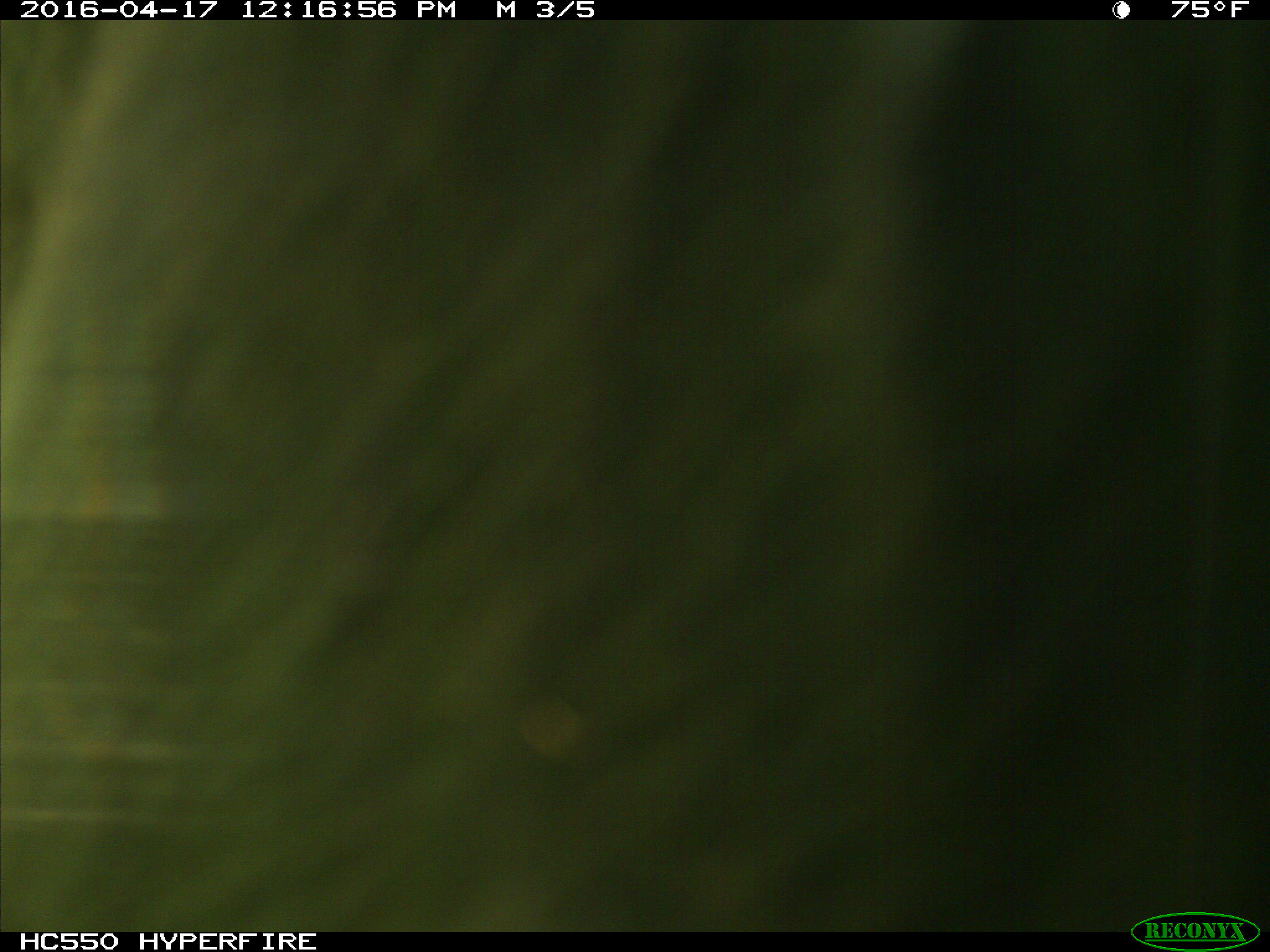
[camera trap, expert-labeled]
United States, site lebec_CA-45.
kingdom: Animalia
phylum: Chordata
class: Mammalia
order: Artiodactyla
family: Bovidae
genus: Bos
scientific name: Bos taurus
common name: domestic cow